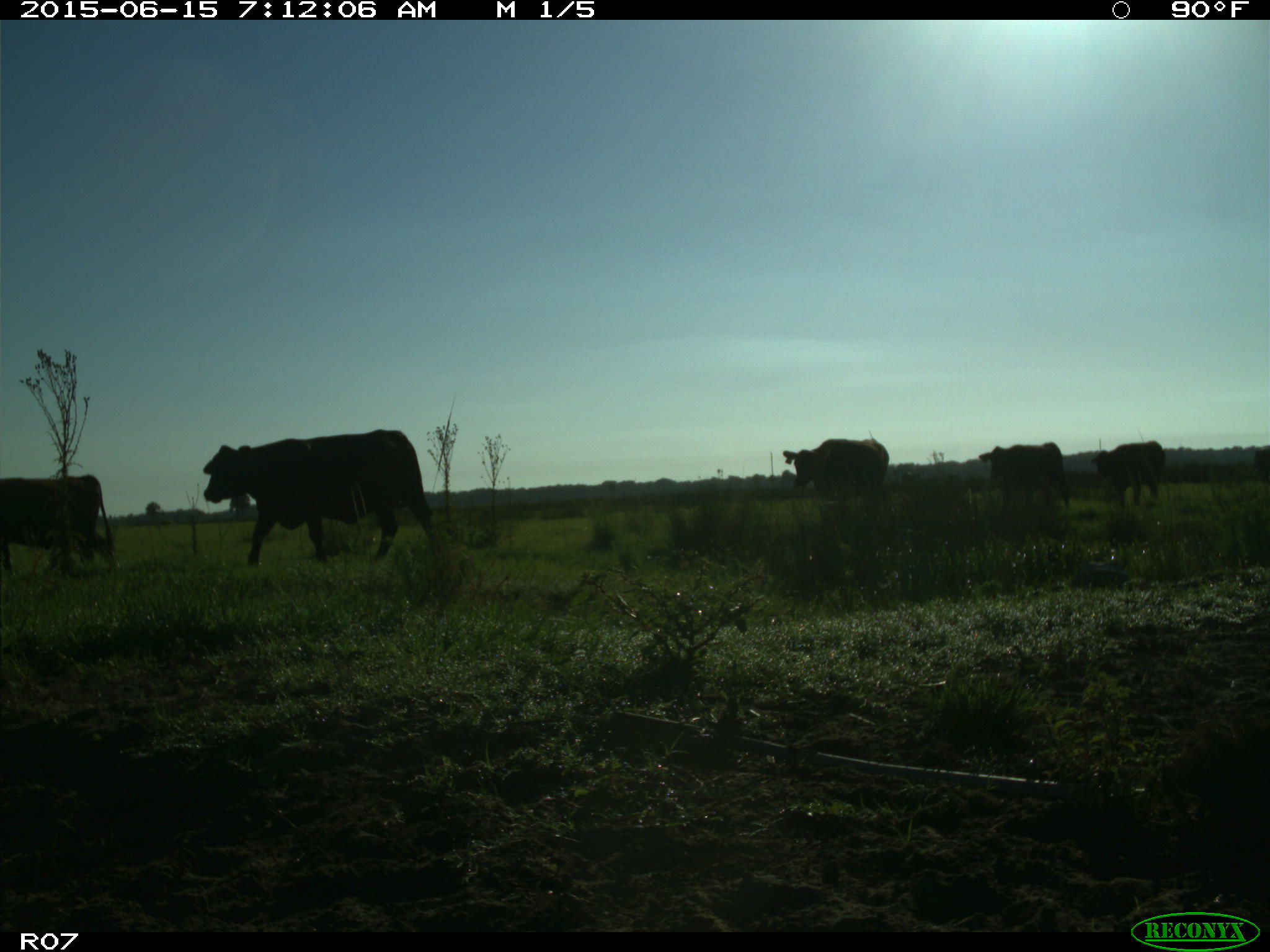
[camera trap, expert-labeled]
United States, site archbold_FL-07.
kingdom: Animalia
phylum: Chordata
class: Mammalia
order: Artiodactyla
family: Bovidae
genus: Bos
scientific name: Bos taurus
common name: domestic cow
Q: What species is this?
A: Bos taurus (domestic cow).